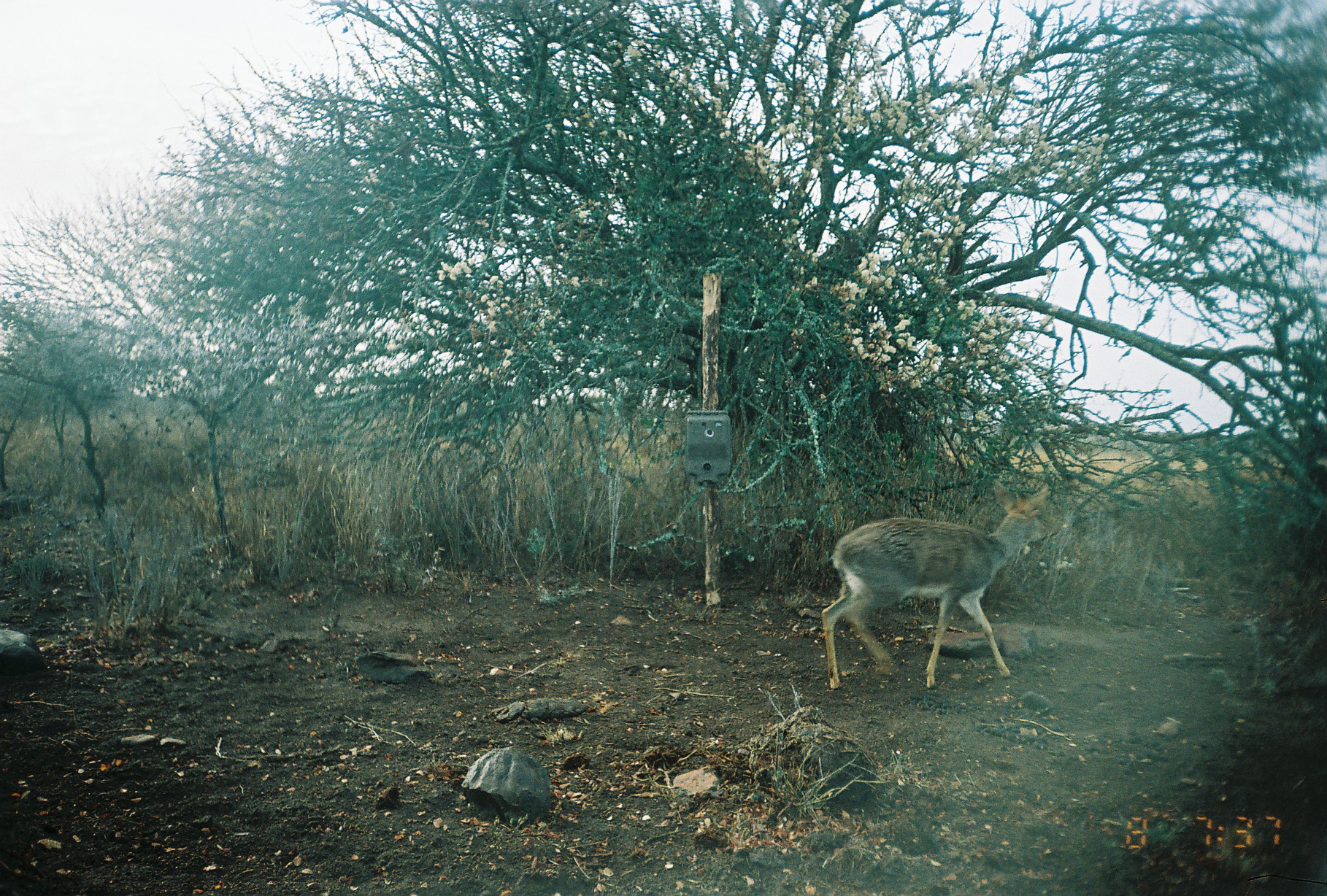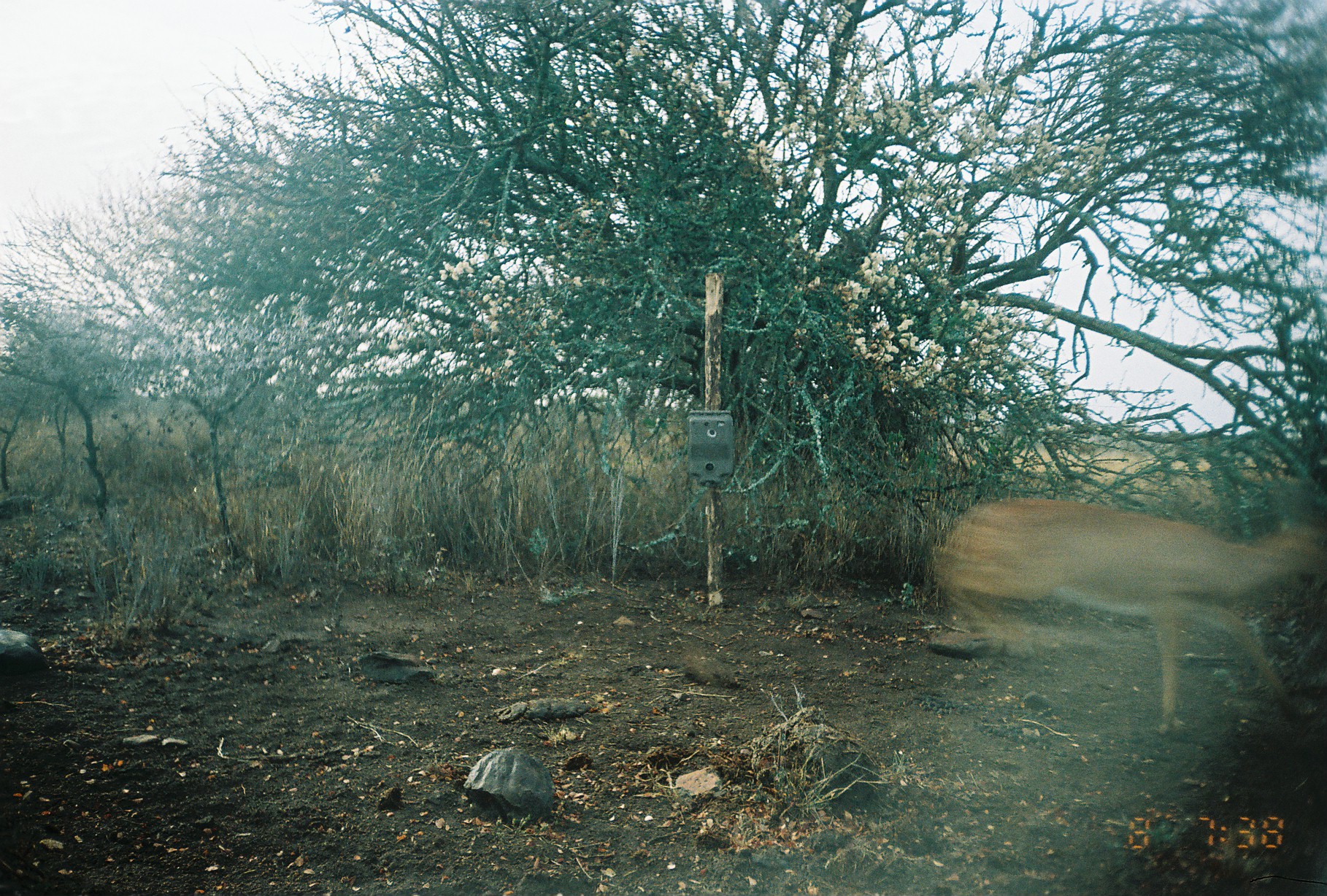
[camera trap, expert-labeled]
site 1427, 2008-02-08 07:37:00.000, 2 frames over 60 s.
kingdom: Animalia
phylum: Chordata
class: Mammalia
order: Artiodactyla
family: Bovidae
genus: Madoqua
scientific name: Madoqua guentheri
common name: günther's dik-dik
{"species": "Madoqua guentheri (günther's dik-dik)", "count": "1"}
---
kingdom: Animalia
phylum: Chordata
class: Mammalia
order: Artiodactyla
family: Bovidae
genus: Raphicerus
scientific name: Raphicerus campestris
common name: steenbok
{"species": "Raphicerus campestris (steenbok)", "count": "1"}